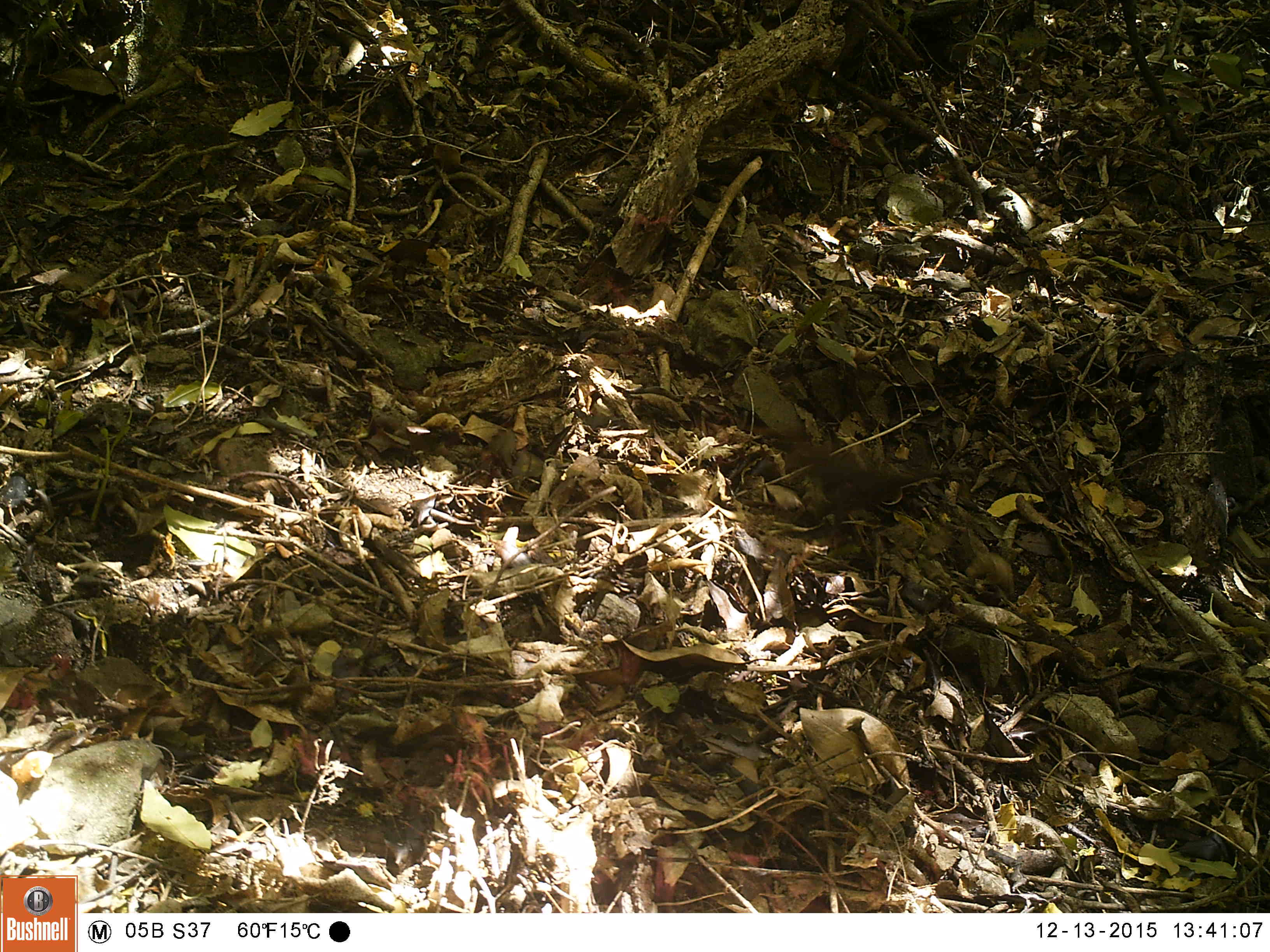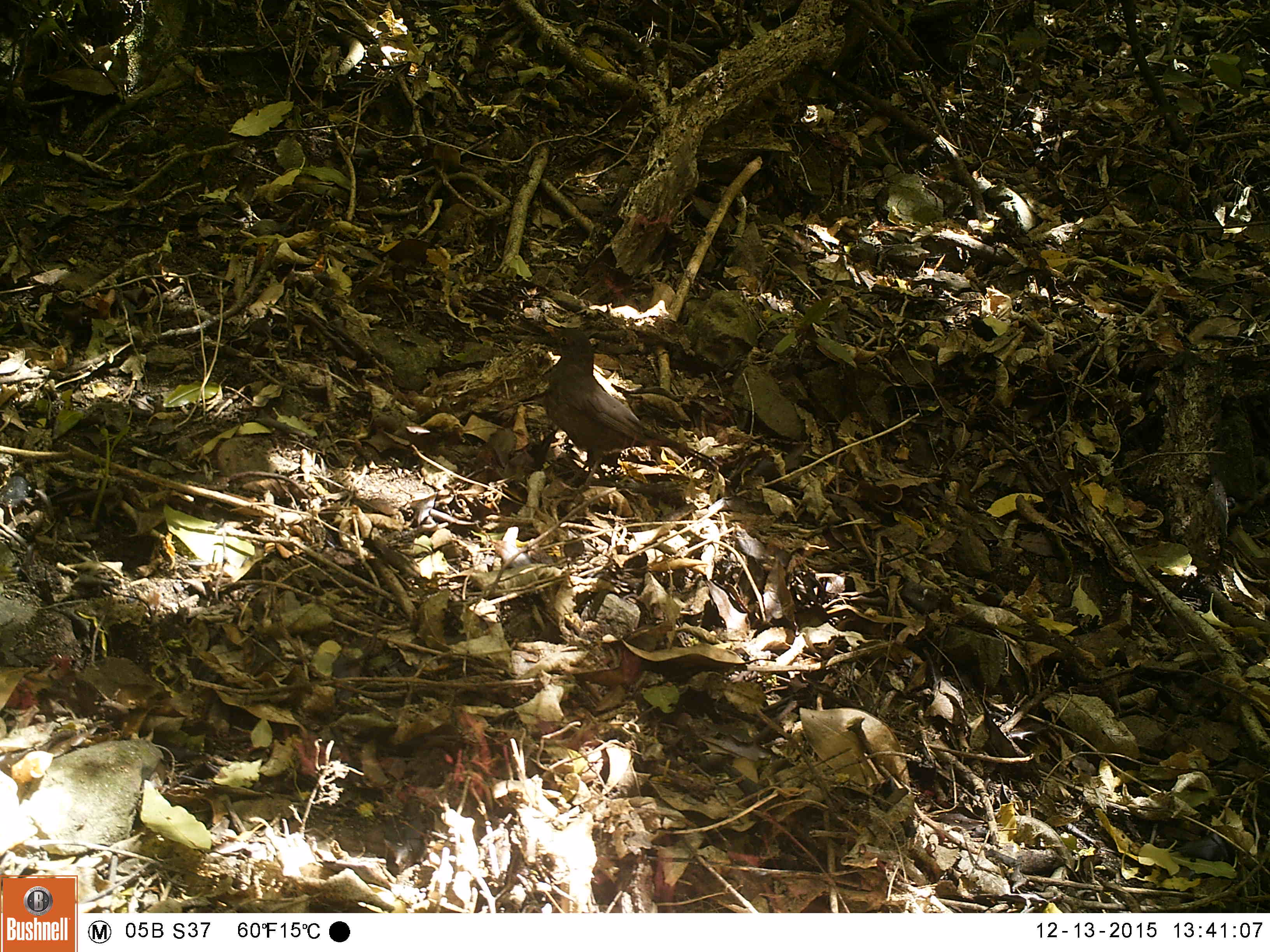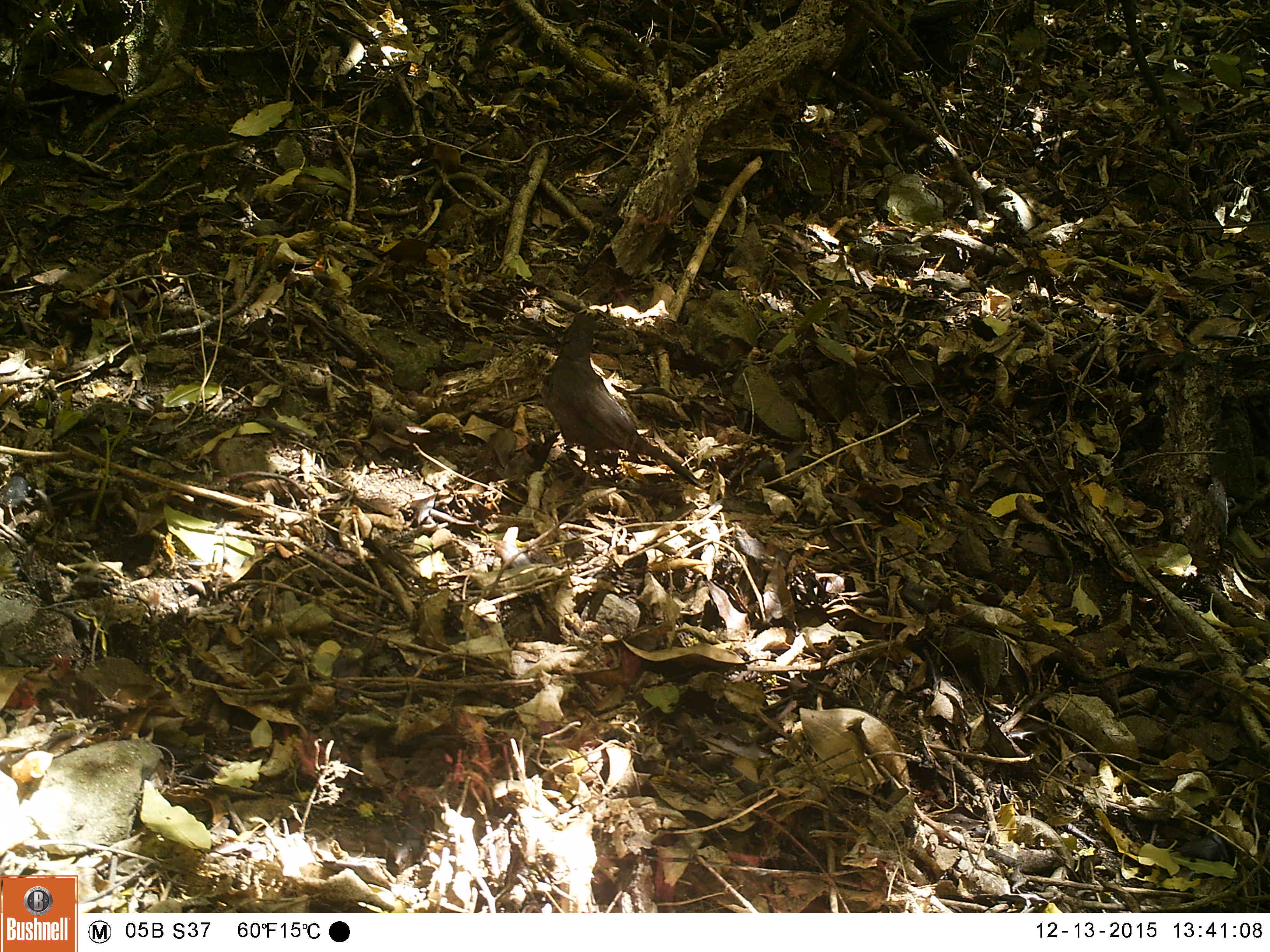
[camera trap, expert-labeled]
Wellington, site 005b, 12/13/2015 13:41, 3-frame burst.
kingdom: Animalia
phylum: Chordata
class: Aves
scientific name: Aves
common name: bird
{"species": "bird (Aves)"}